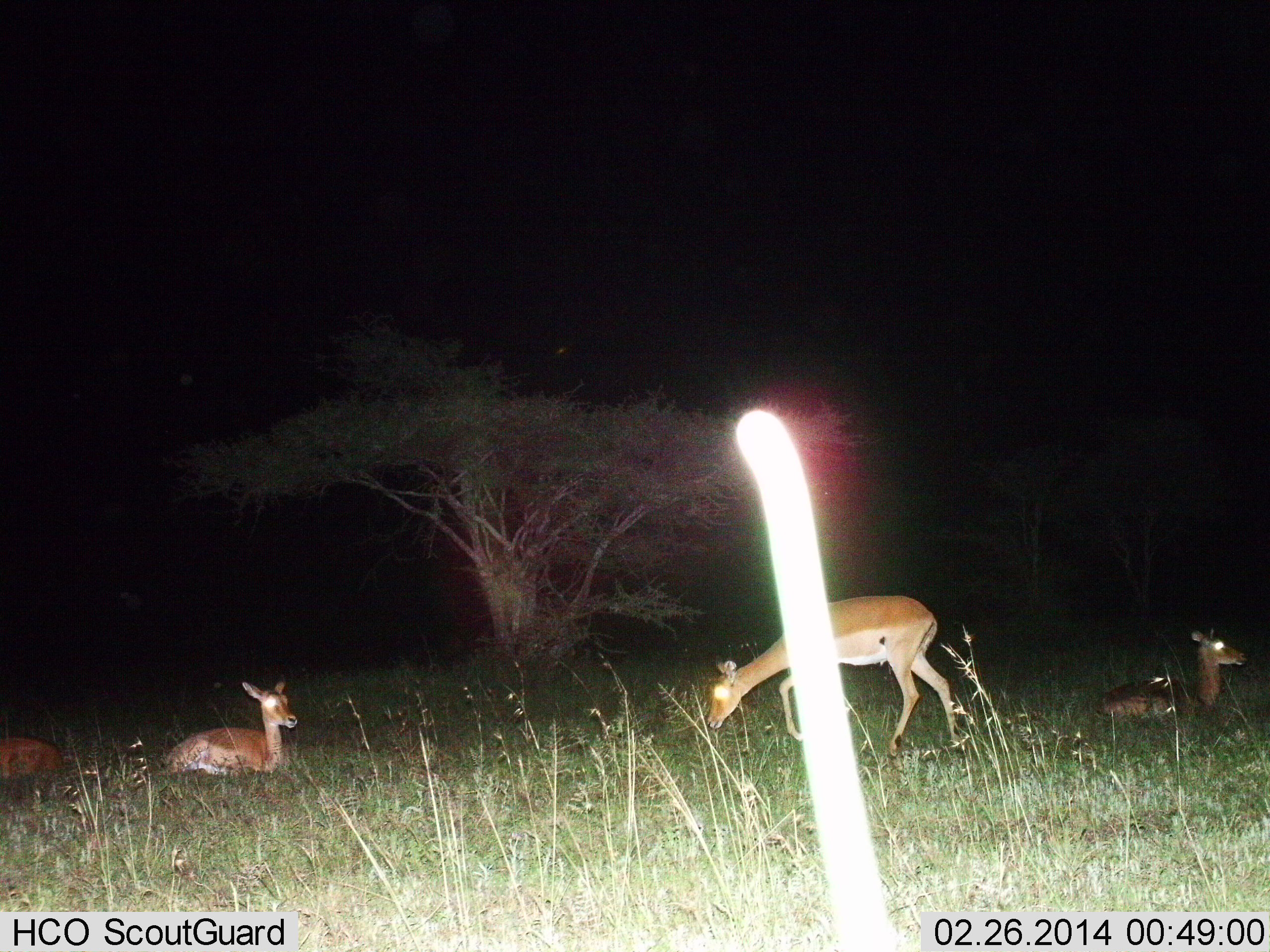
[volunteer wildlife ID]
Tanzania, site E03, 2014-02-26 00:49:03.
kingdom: Animalia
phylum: Chordata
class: Mammalia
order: Artiodactyla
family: Bovidae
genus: Aepyceros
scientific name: Aepyceros melampus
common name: impala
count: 4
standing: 20%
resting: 100%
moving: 40%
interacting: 0%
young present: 0%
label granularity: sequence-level